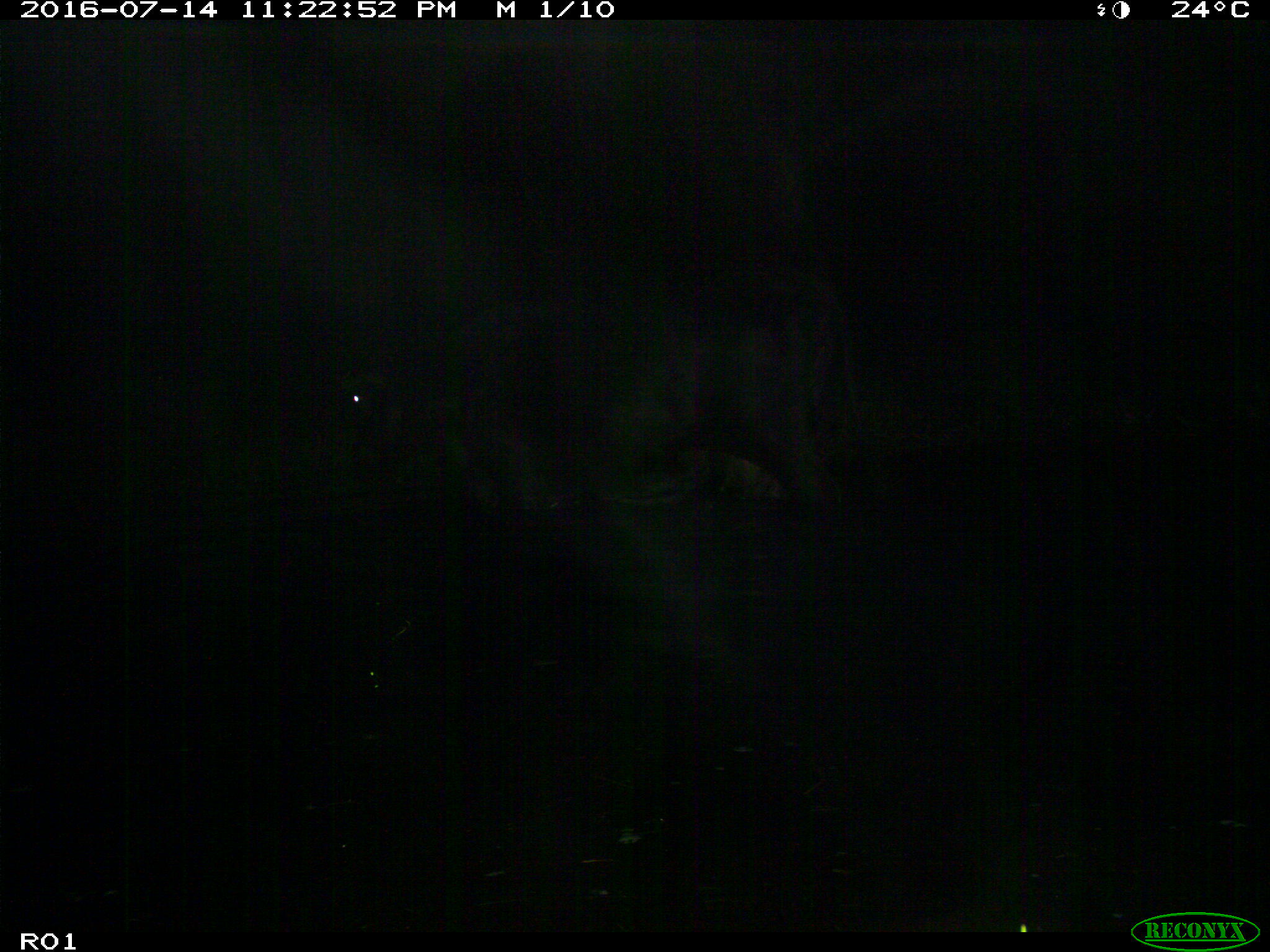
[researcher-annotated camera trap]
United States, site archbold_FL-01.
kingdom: Animalia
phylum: Chordata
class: Mammalia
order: Artiodactyla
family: Bovidae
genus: Bos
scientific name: Bos taurus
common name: domestic cow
Bos taurus (domestic cow).